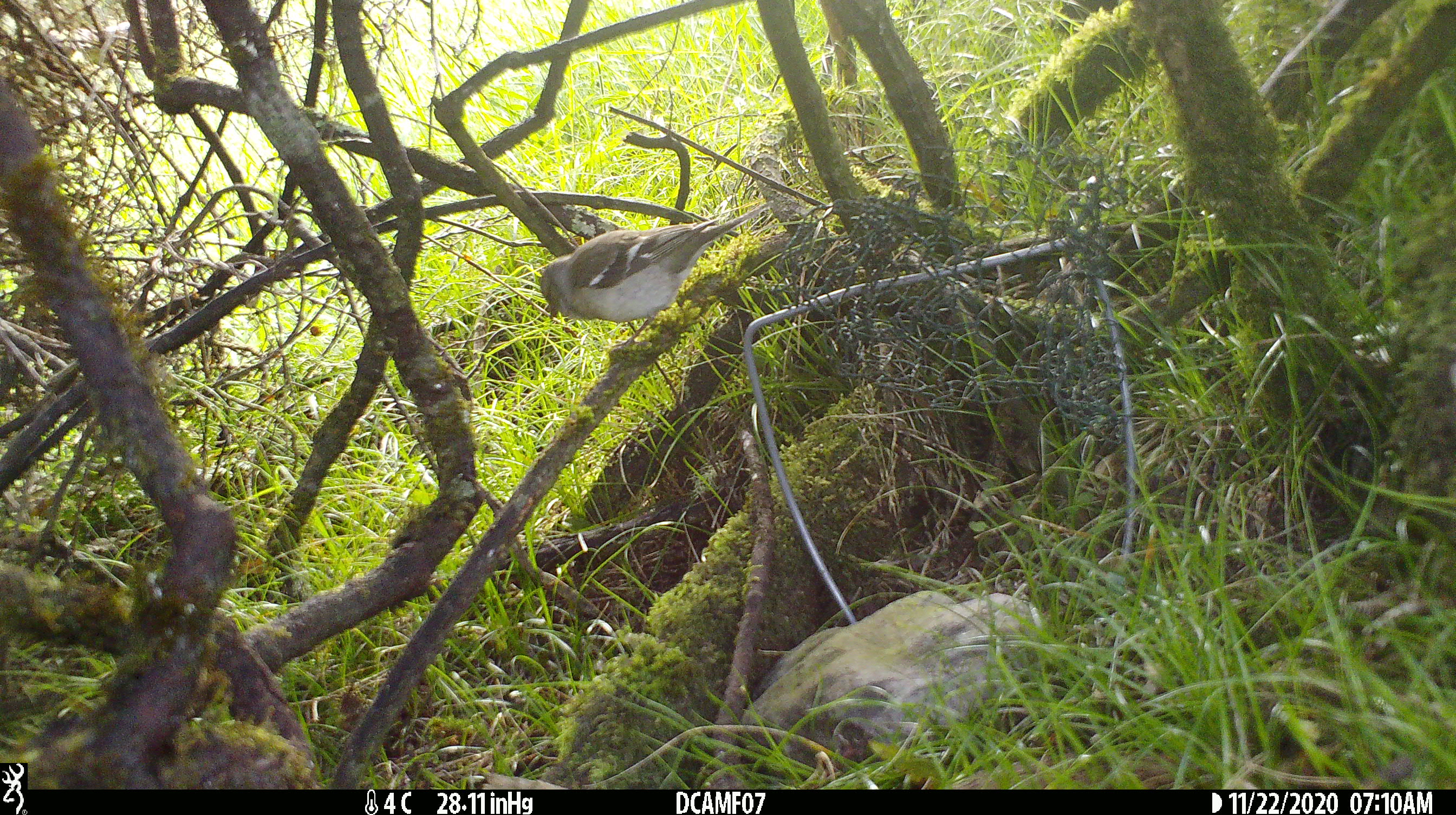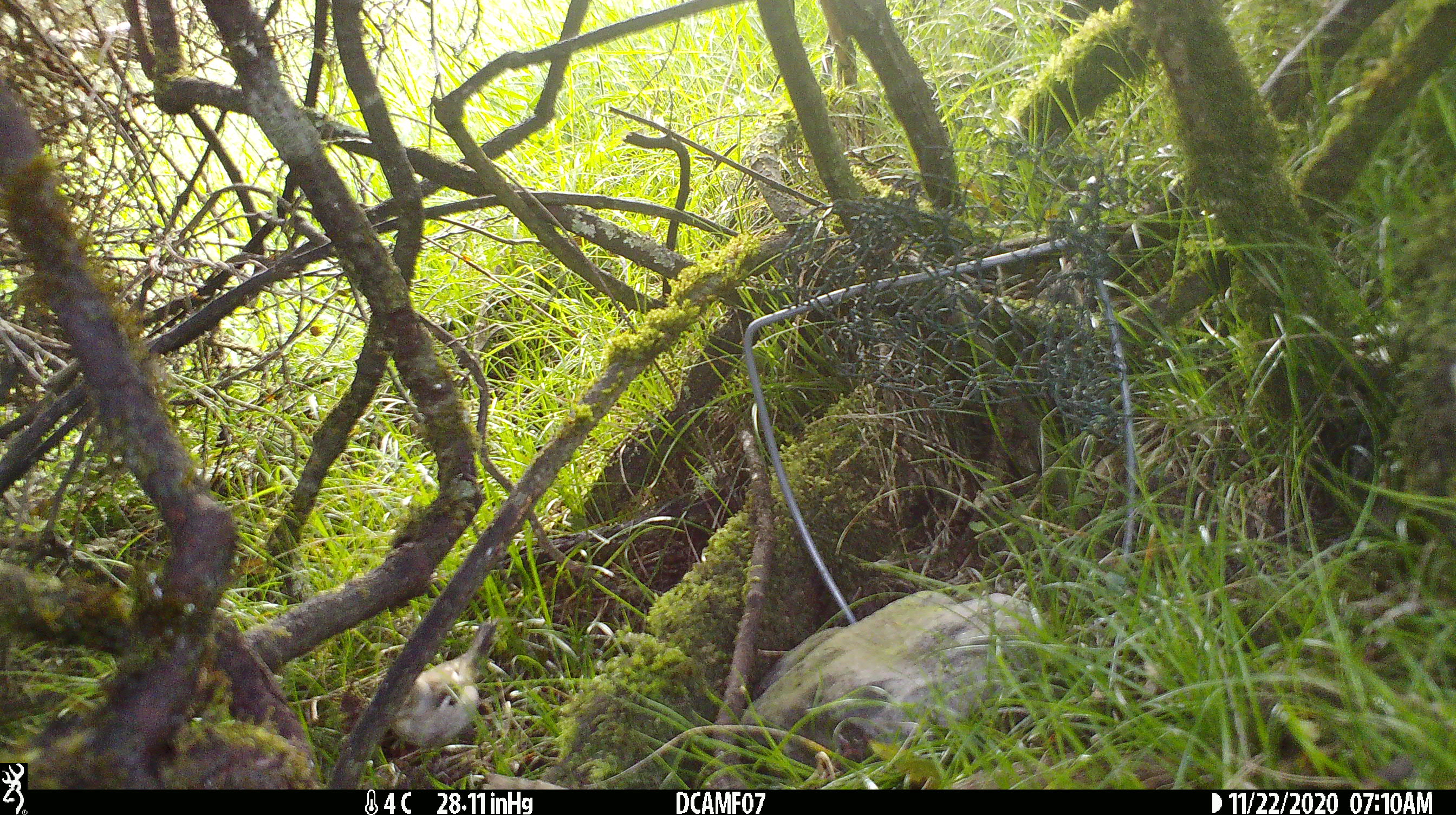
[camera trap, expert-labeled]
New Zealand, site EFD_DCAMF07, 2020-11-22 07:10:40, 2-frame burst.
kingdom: Animalia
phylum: Chordata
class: Aves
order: Passeriformes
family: Fringillidae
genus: Fringilla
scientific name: Fringilla coelebs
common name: common chaffinch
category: chaffinch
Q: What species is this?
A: Chaffinch (common chaffinch) (Fringilla coelebs).